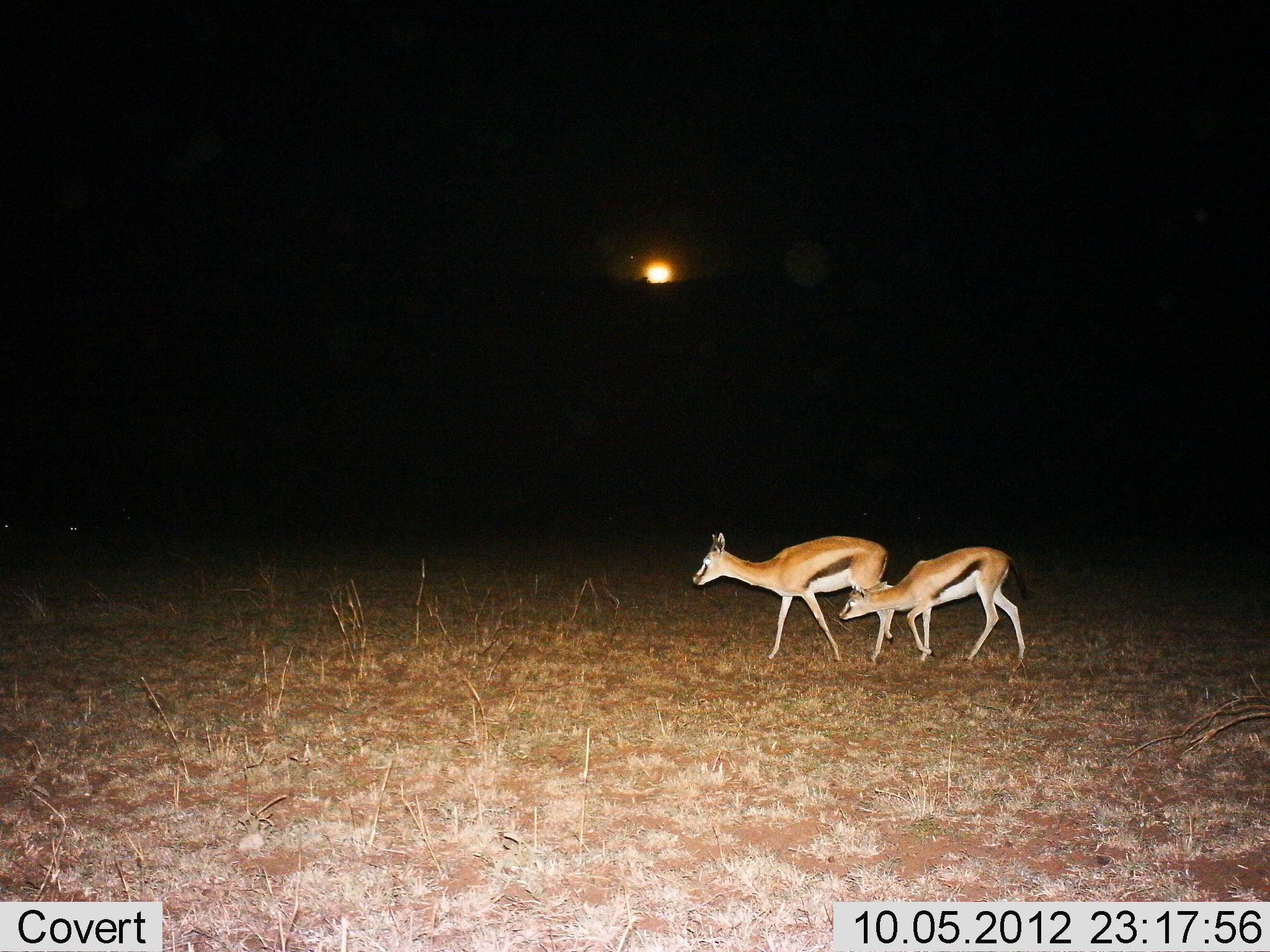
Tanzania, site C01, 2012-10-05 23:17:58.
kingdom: Animalia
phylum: Chordata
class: Mammalia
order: Artiodactyla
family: Bovidae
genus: Eudorcas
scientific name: Eudorcas thomsonii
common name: thomson's gazelle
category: gazellethomsons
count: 2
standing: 30%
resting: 0%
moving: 80%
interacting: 0%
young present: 20%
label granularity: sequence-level